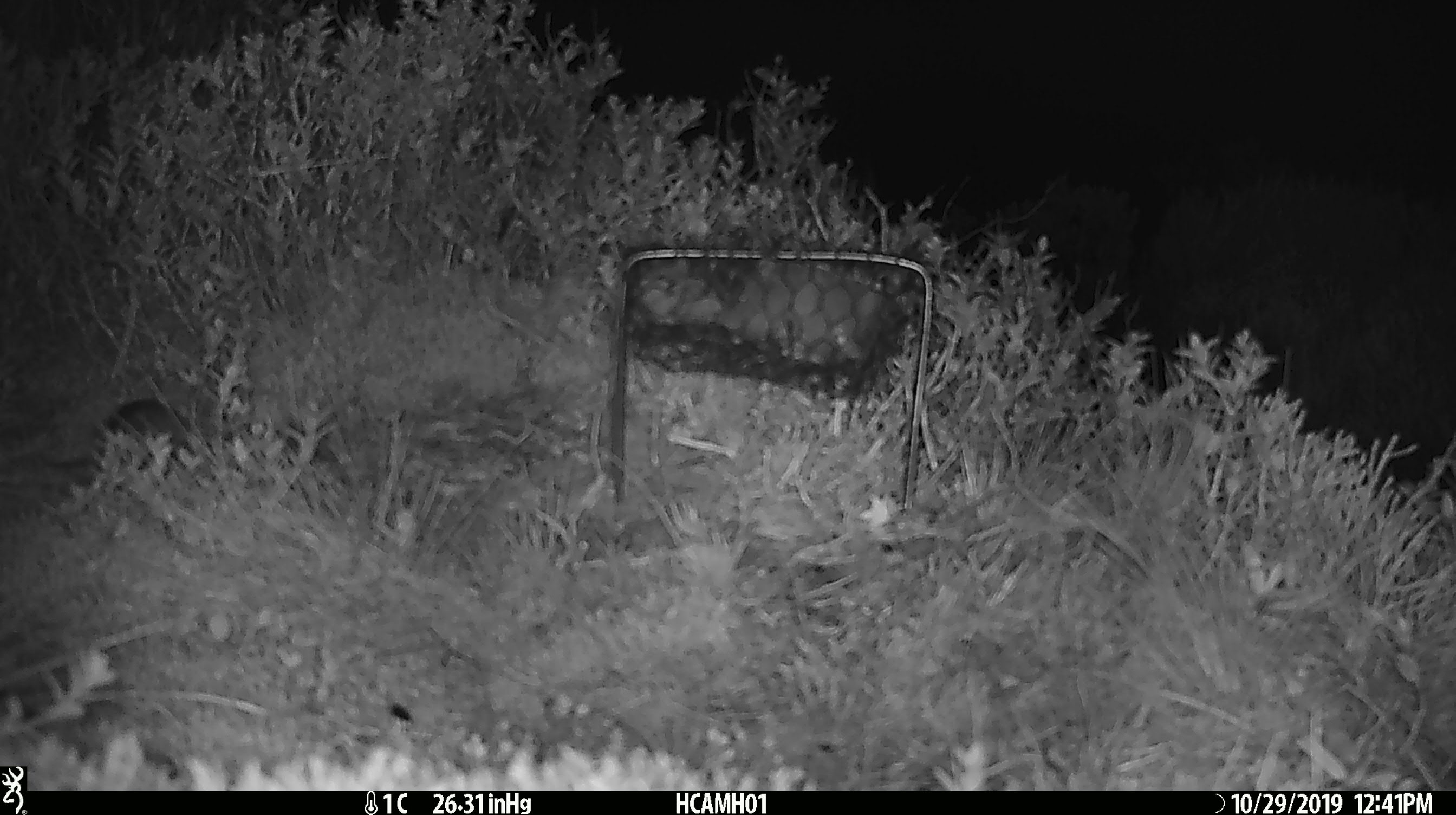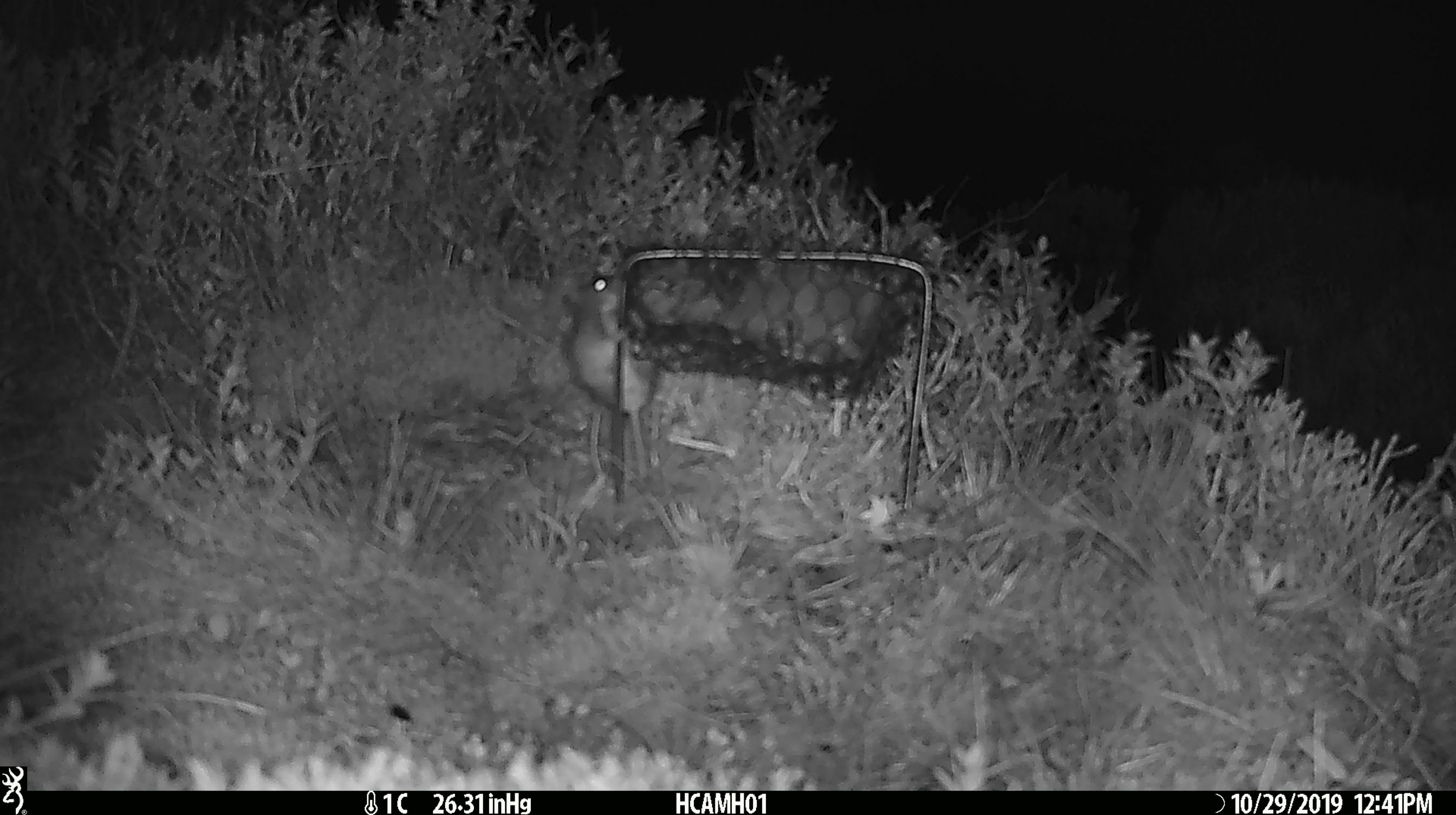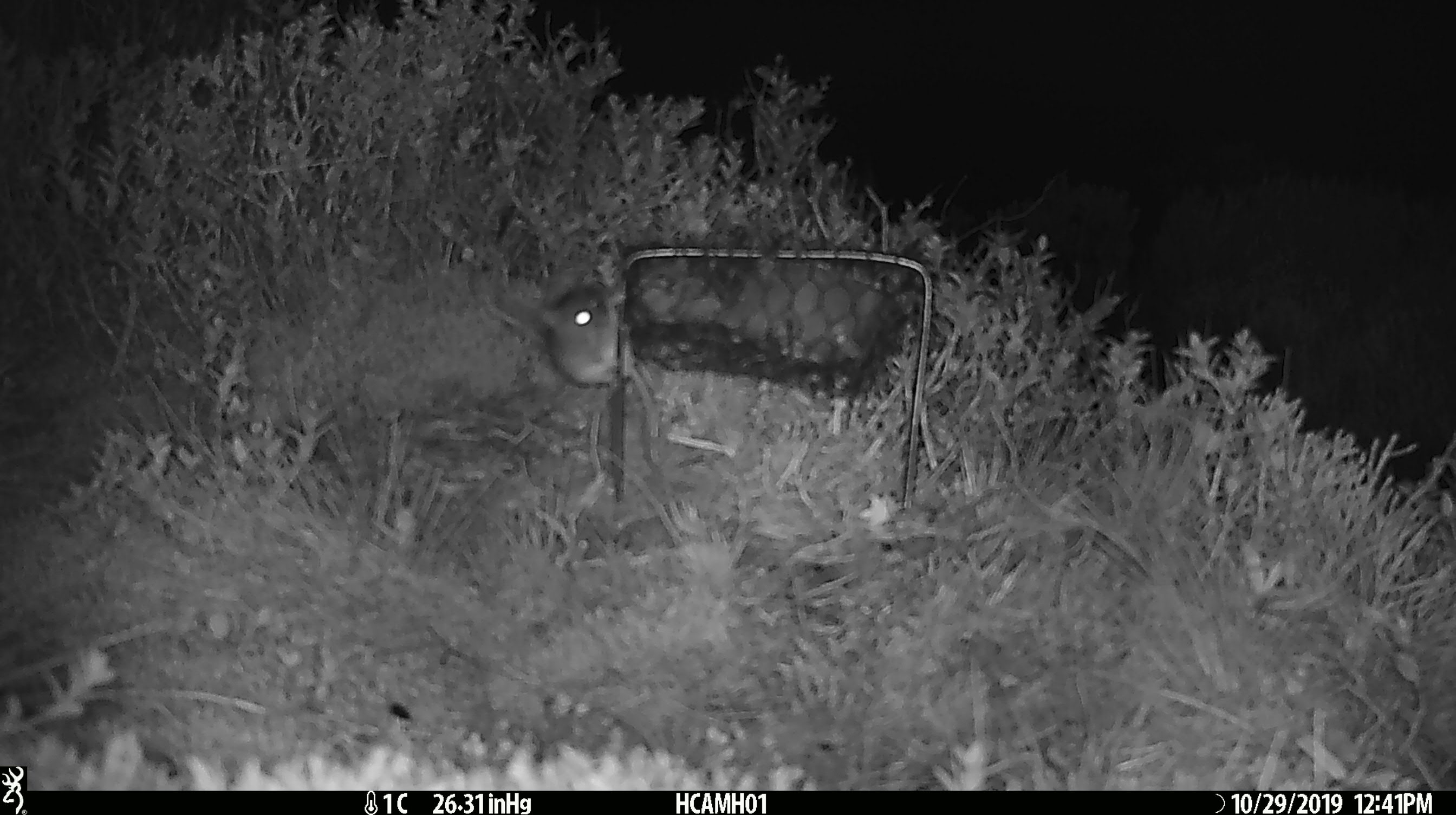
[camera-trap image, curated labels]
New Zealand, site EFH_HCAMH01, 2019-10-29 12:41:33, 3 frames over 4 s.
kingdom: Animalia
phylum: Chordata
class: Mammalia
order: Rodentia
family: Muridae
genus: Mus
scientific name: Mus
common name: mouse